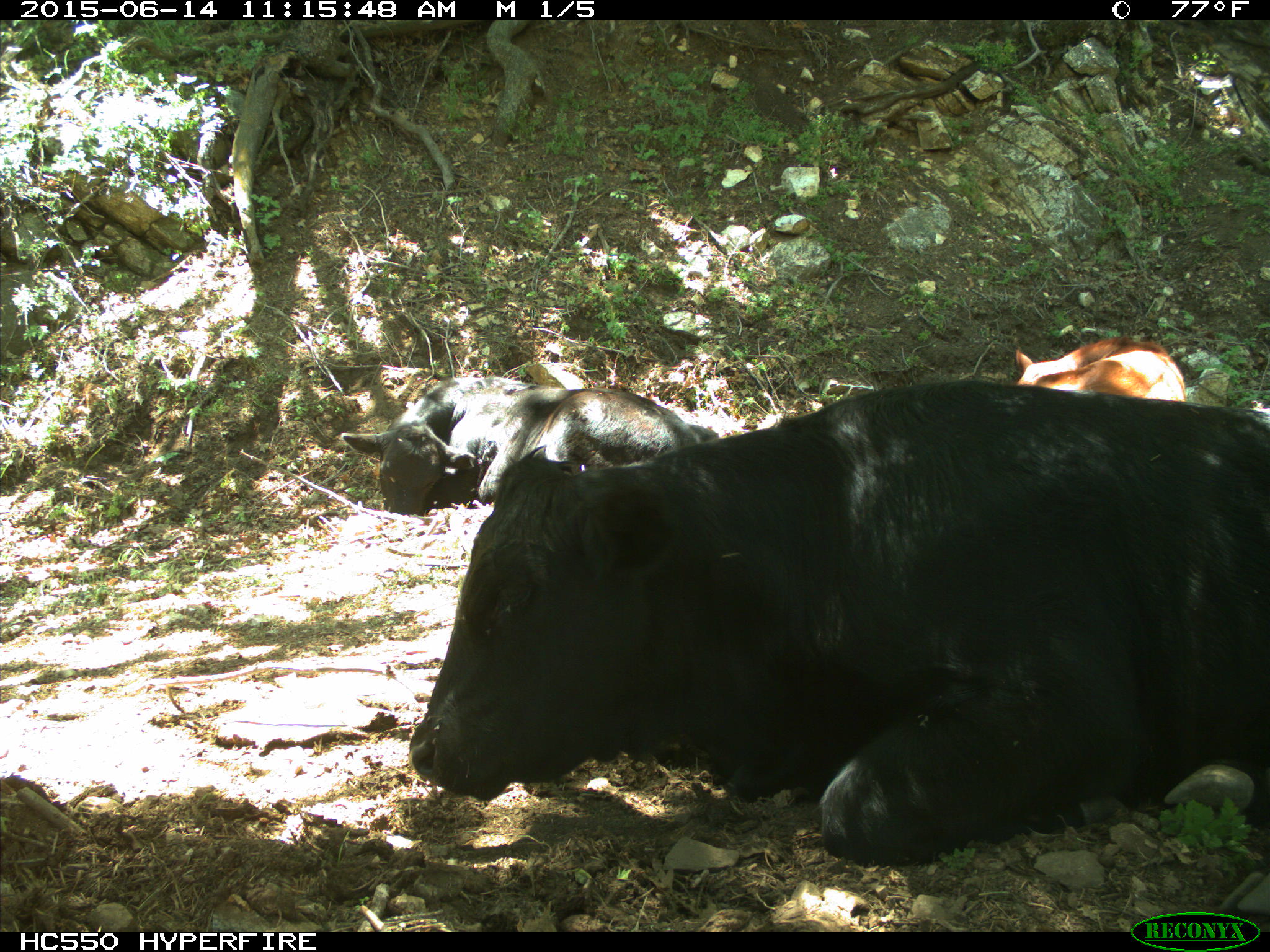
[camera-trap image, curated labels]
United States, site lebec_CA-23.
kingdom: Animalia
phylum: Chordata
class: Mammalia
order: Artiodactyla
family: Bovidae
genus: Bos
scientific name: Bos taurus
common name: domestic cow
Bos taurus (domestic cow).